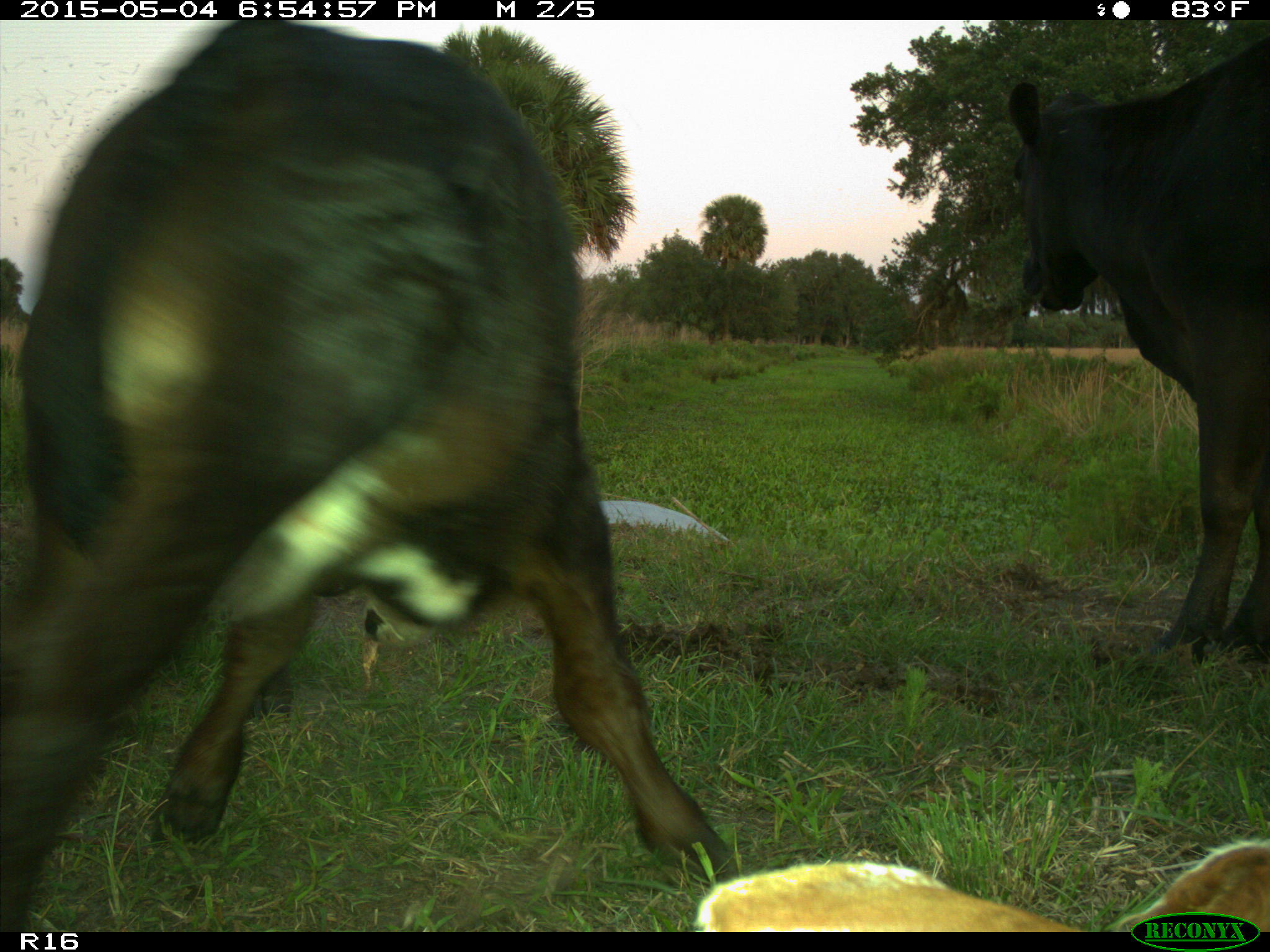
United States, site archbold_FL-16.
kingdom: Animalia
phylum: Chordata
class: Mammalia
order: Artiodactyla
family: Bovidae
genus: Bos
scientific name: Bos taurus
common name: domestic cow